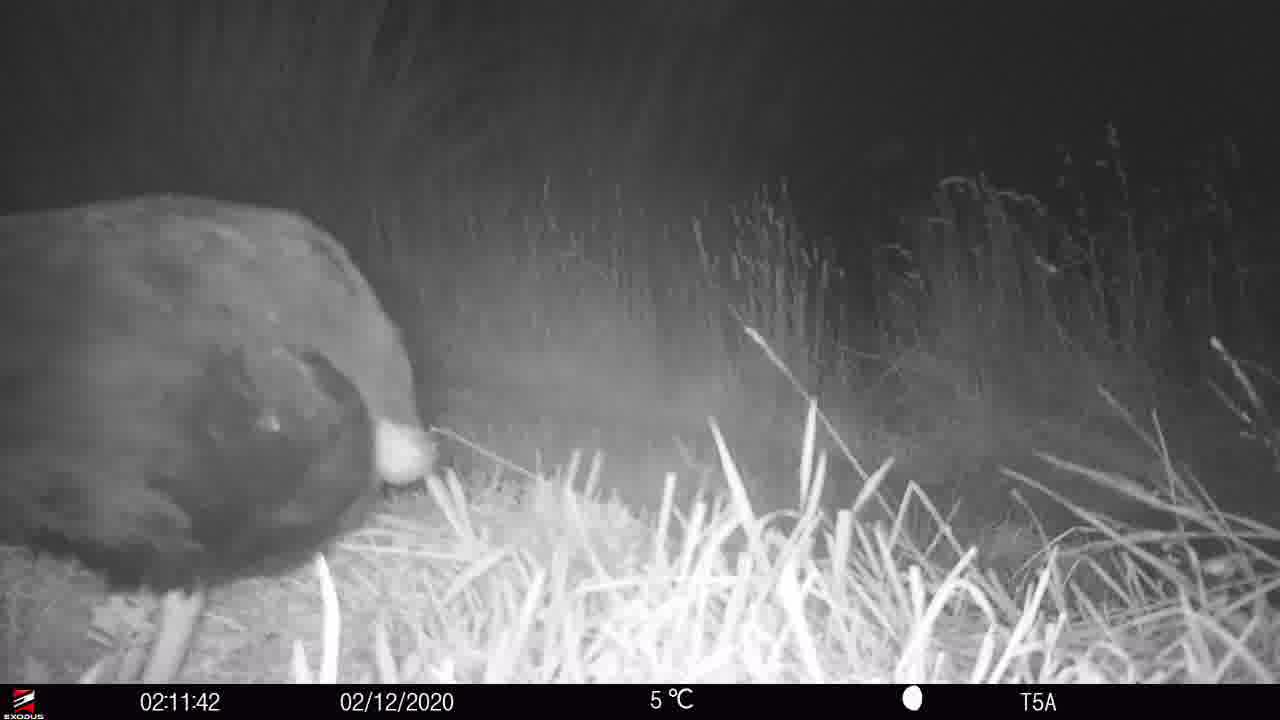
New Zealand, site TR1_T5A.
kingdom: Animalia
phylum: Chordata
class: Aves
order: Gruiformes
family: Rallidae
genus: Porphyrio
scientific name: Porphyrio mantelli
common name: takahe